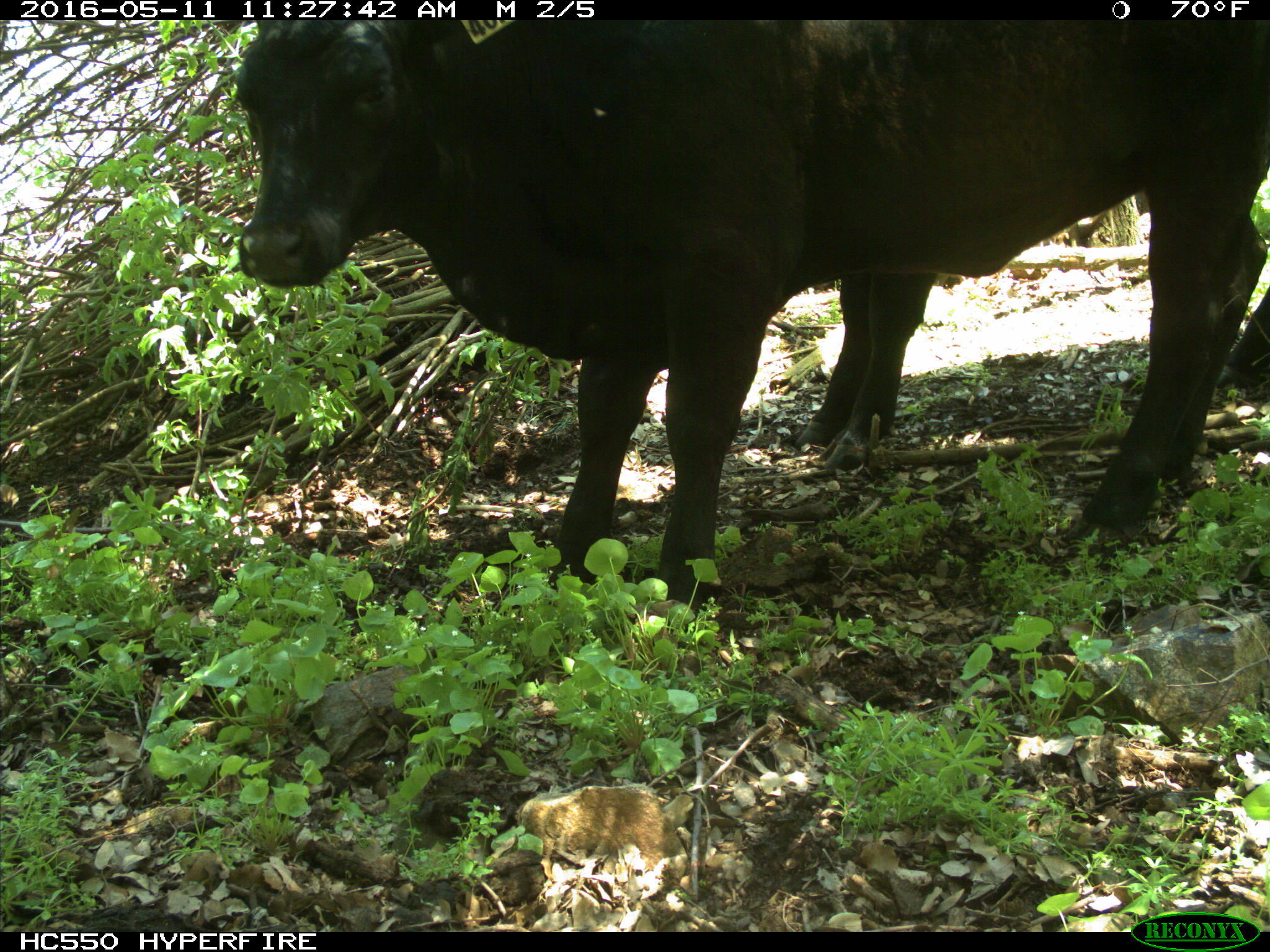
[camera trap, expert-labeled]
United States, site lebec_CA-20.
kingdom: Animalia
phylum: Chordata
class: Mammalia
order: Artiodactyla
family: Bovidae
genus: Bos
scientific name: Bos taurus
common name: domestic cow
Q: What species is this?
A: Bos taurus (domestic cow).